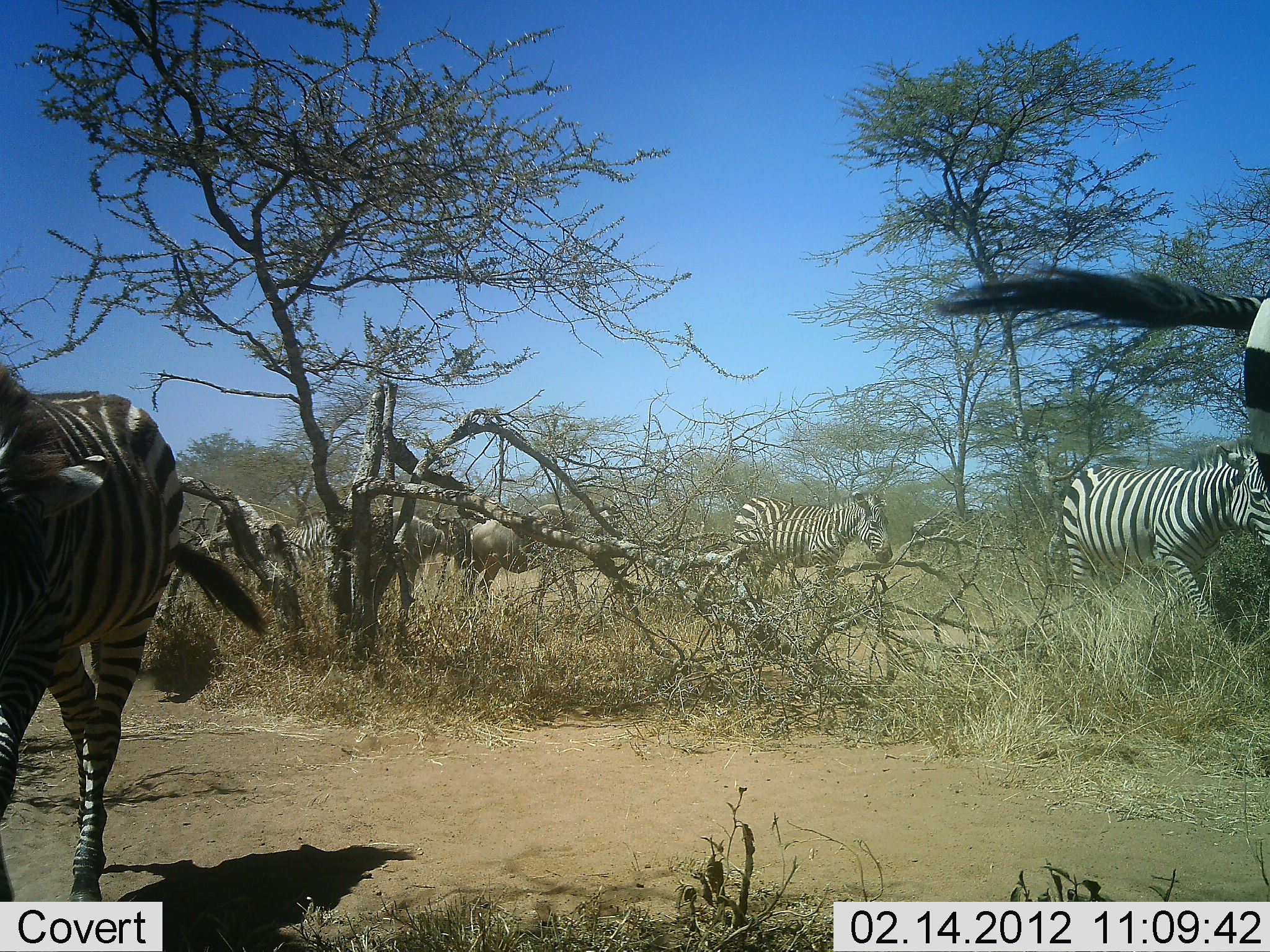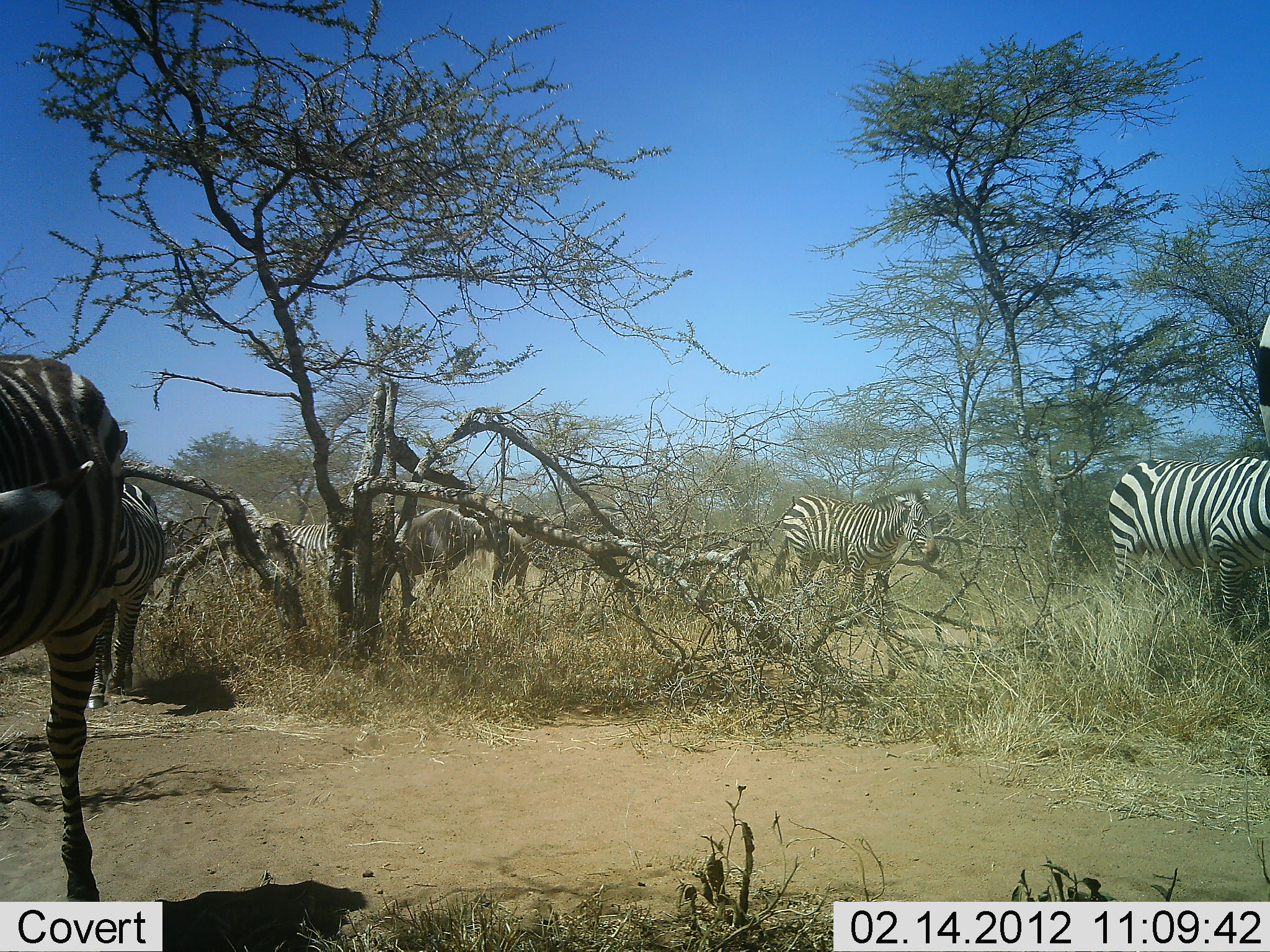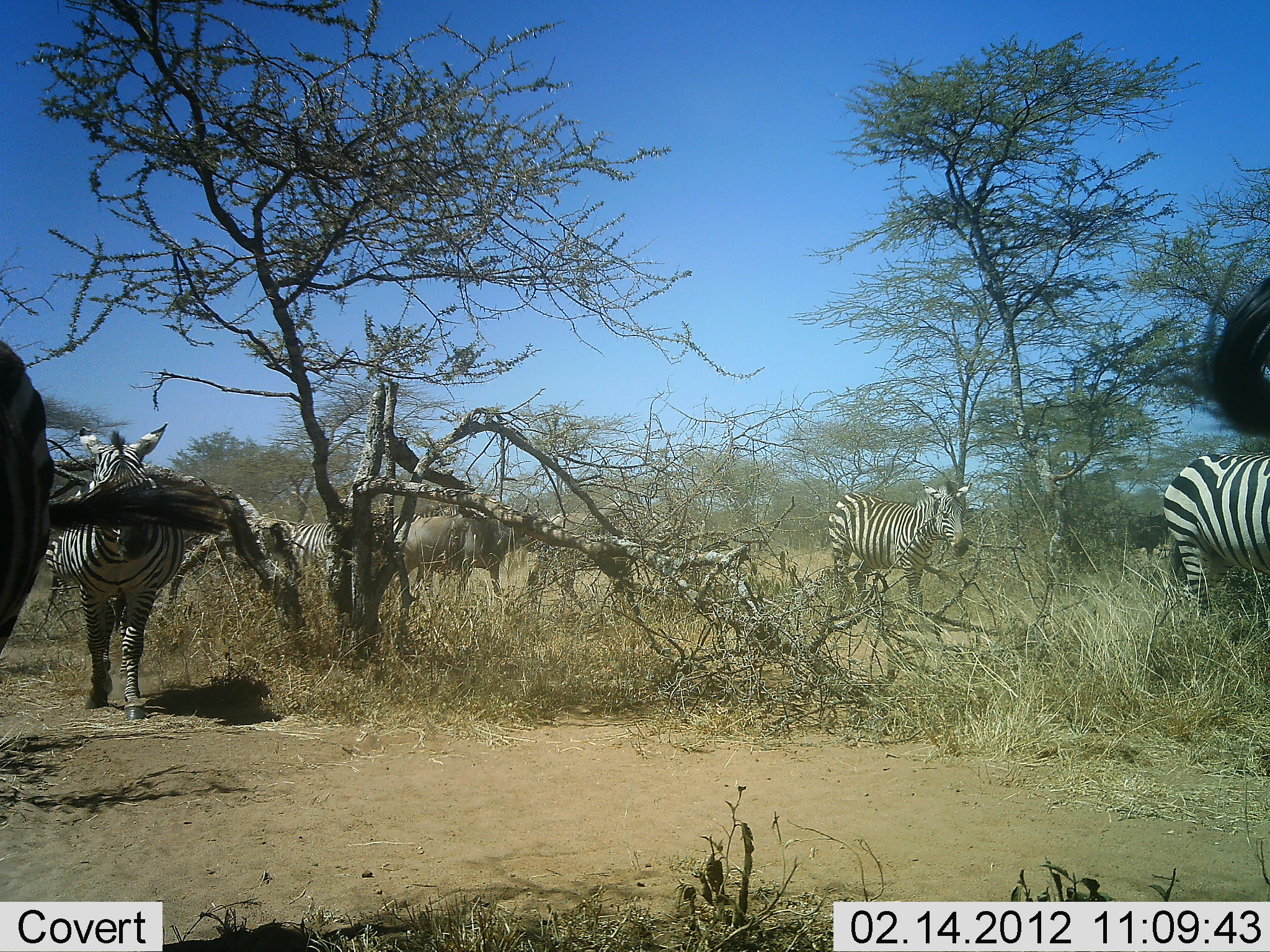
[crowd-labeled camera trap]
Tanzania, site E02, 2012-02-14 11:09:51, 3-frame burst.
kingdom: Animalia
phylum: Chordata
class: Mammalia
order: Artiodactyla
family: Bovidae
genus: Connochaetes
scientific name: Connochaetes taurinus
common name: blue wildebeest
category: wildebeest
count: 2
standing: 12%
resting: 0%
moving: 94%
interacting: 6%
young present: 0%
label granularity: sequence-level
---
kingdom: Animalia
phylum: Chordata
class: Mammalia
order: Perissodactyla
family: Equidae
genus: Equus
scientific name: Equus quagga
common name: plains zebra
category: zebra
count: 6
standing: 43%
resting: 0%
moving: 100%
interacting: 0%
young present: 5%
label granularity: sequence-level